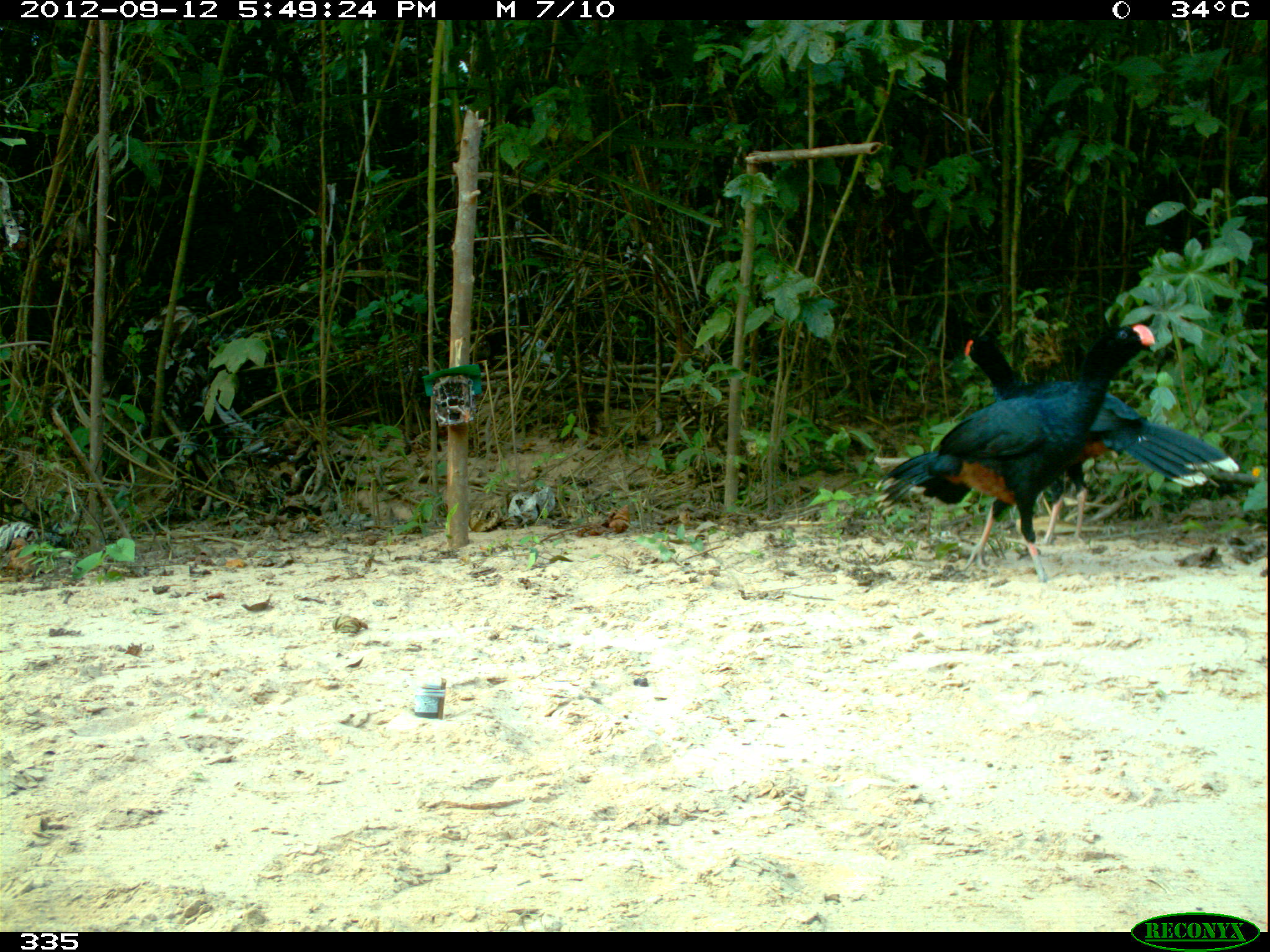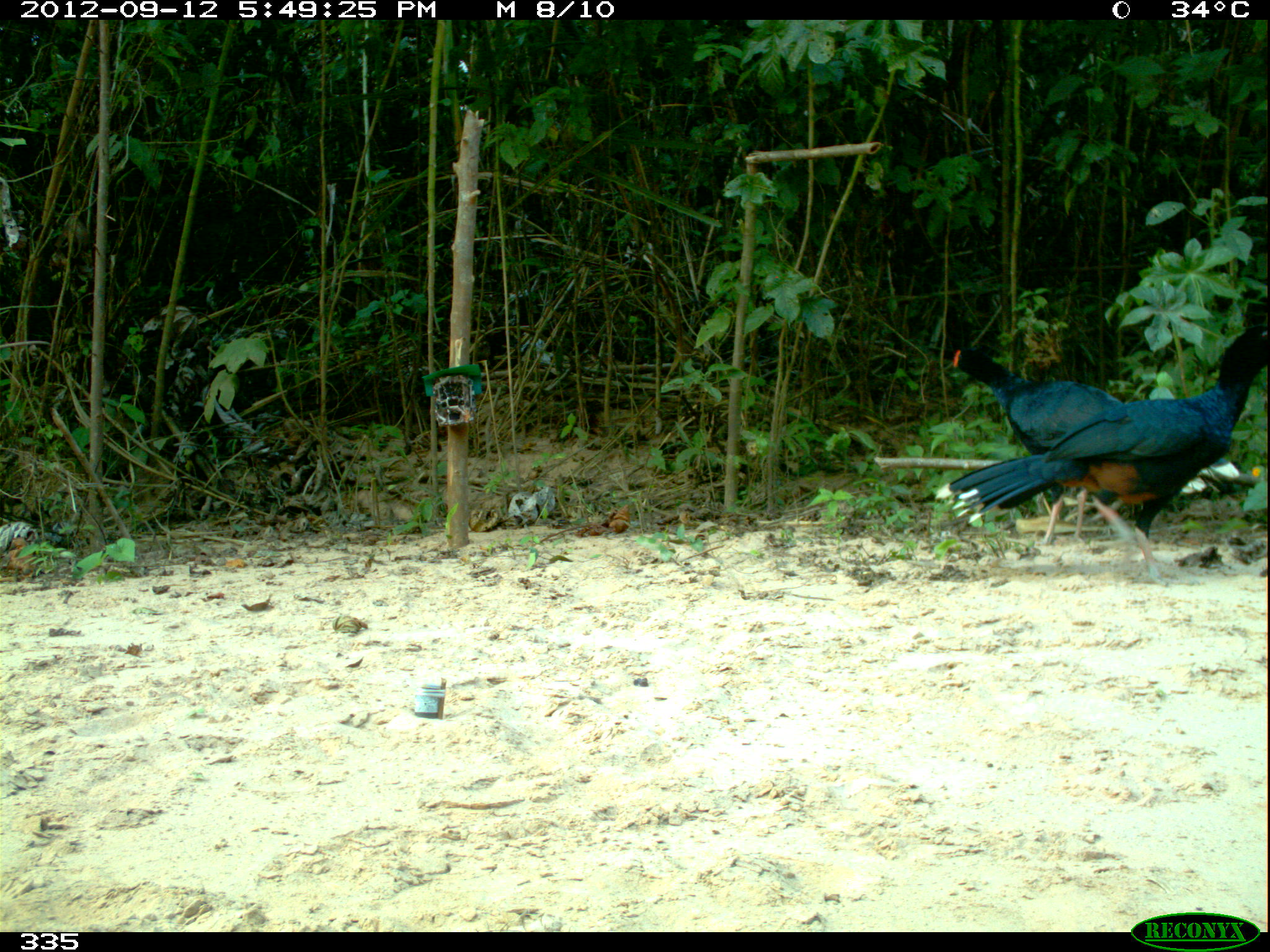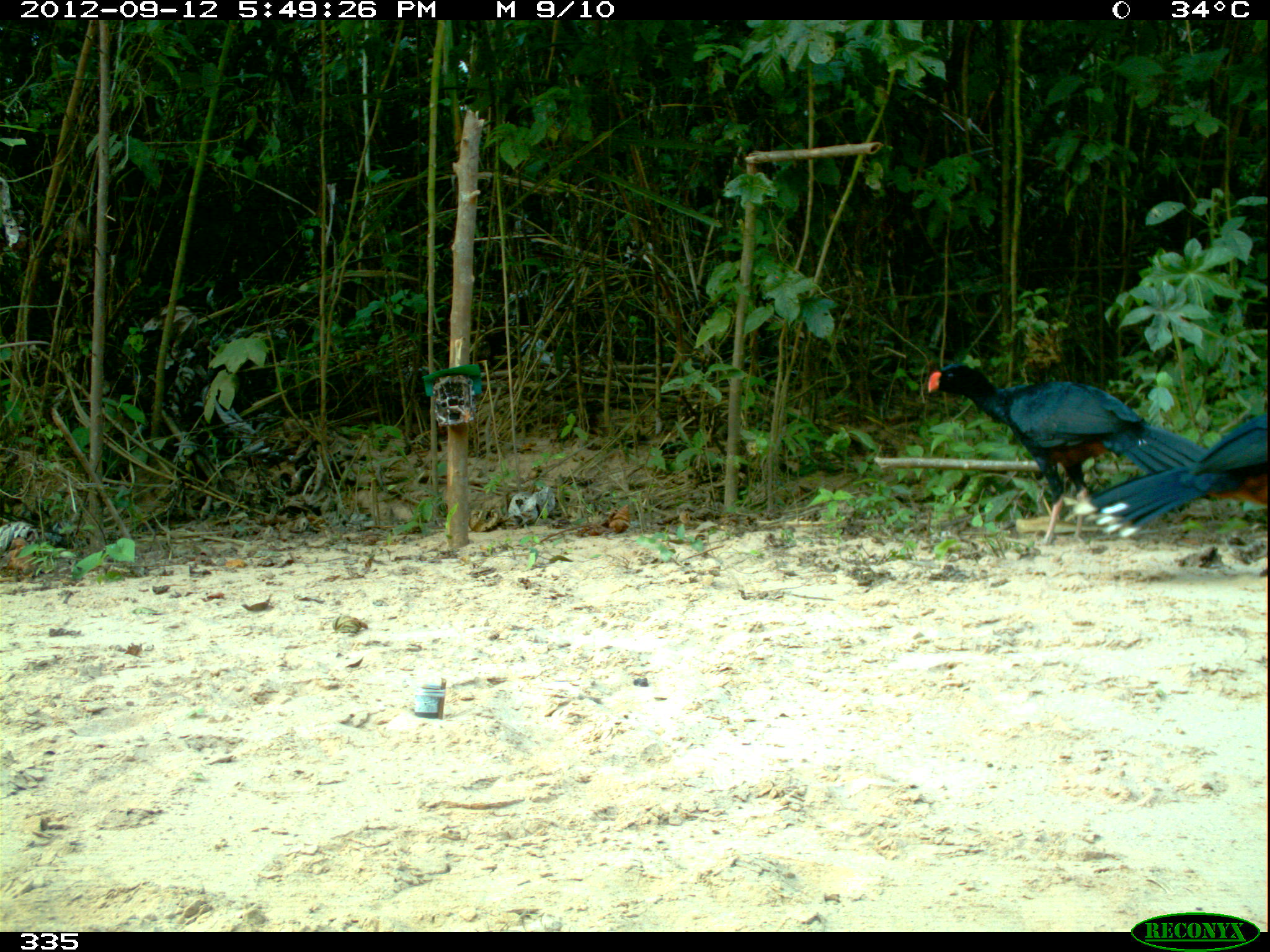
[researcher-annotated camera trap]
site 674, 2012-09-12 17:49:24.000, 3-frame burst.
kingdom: Animalia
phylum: Chordata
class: Aves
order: Galliformes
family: Cracidae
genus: Mitu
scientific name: Mitu tuberosum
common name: razor-billed curassow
Mitu tuberosum (razor-billed curassow).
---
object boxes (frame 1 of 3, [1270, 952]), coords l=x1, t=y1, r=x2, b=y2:
mitu tuberosum: l=874, t=323, r=1156, b=584; l=963, t=337, r=1239, b=548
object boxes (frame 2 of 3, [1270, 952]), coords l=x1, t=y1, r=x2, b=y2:
mitu tuberosum: l=933, t=319, r=1270, b=585; l=950, t=346, r=1240, b=552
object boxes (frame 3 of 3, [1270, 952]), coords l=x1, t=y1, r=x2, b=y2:
mitu tuberosum: l=927, t=362, r=1211, b=555; l=1071, t=411, r=1270, b=536